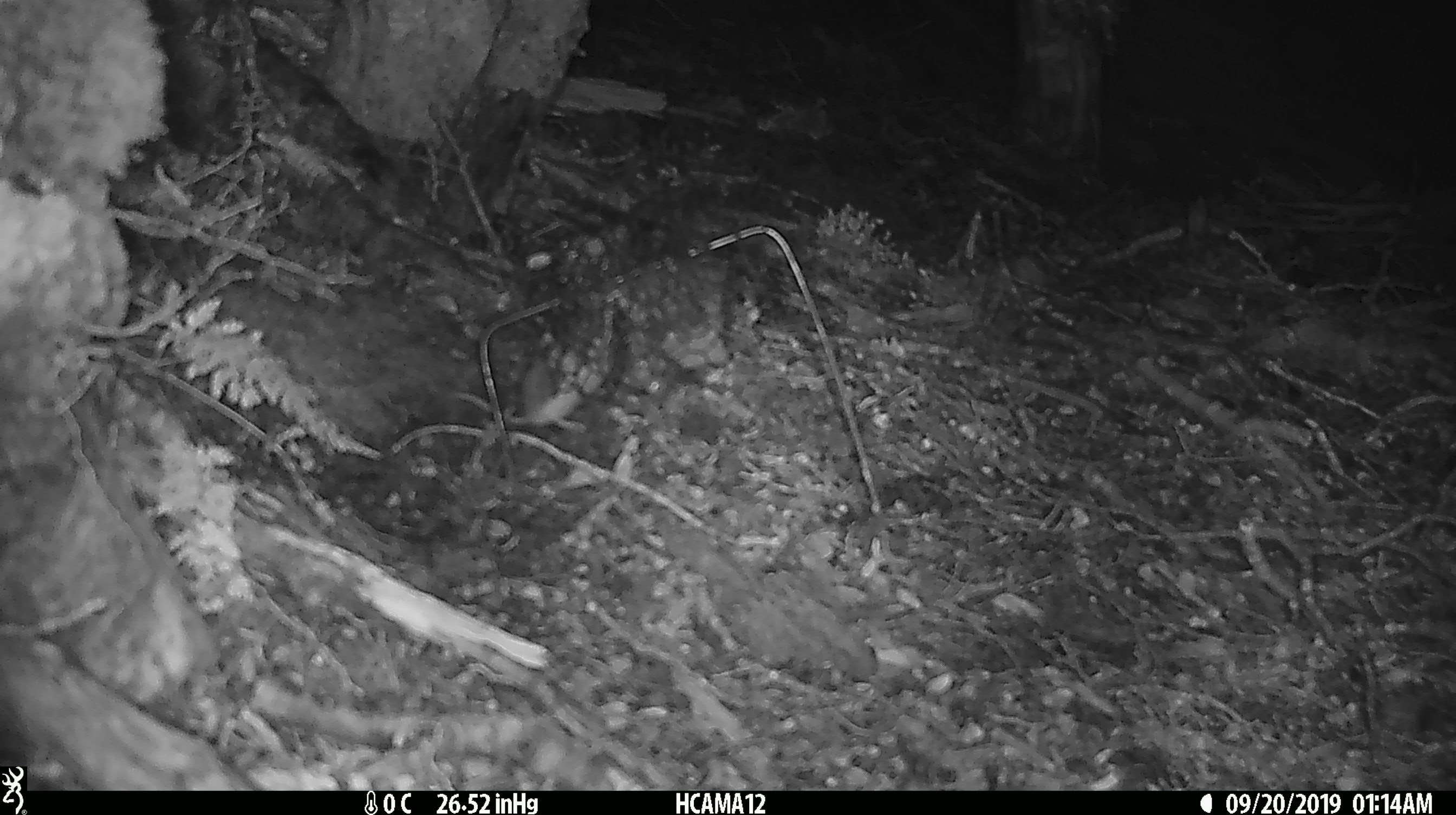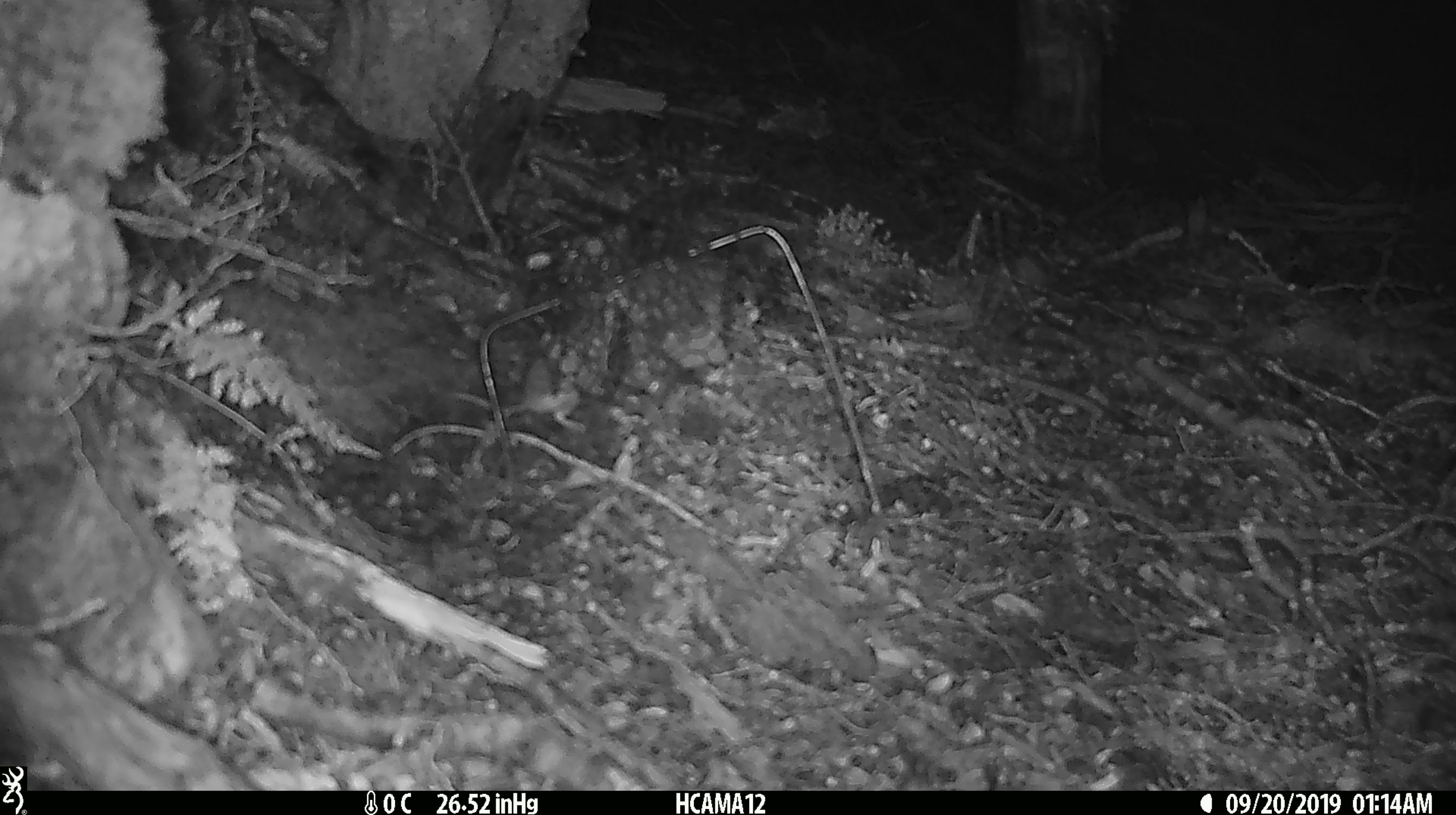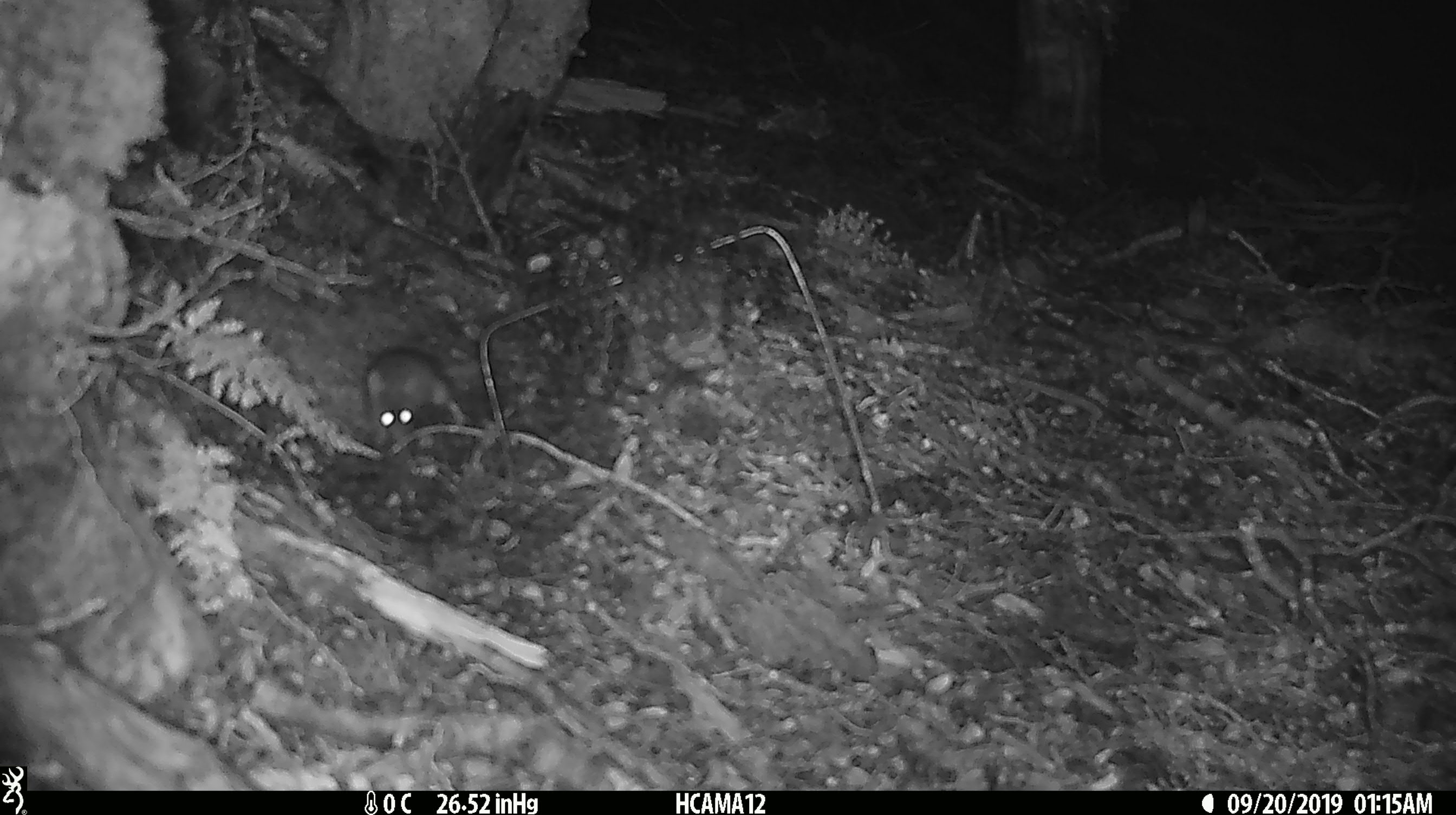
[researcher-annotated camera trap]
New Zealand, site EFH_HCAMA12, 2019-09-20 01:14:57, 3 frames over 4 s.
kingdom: Animalia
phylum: Chordata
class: Mammalia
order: Rodentia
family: Muridae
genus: Mus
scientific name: Mus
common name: mouse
Mouse (Mus).